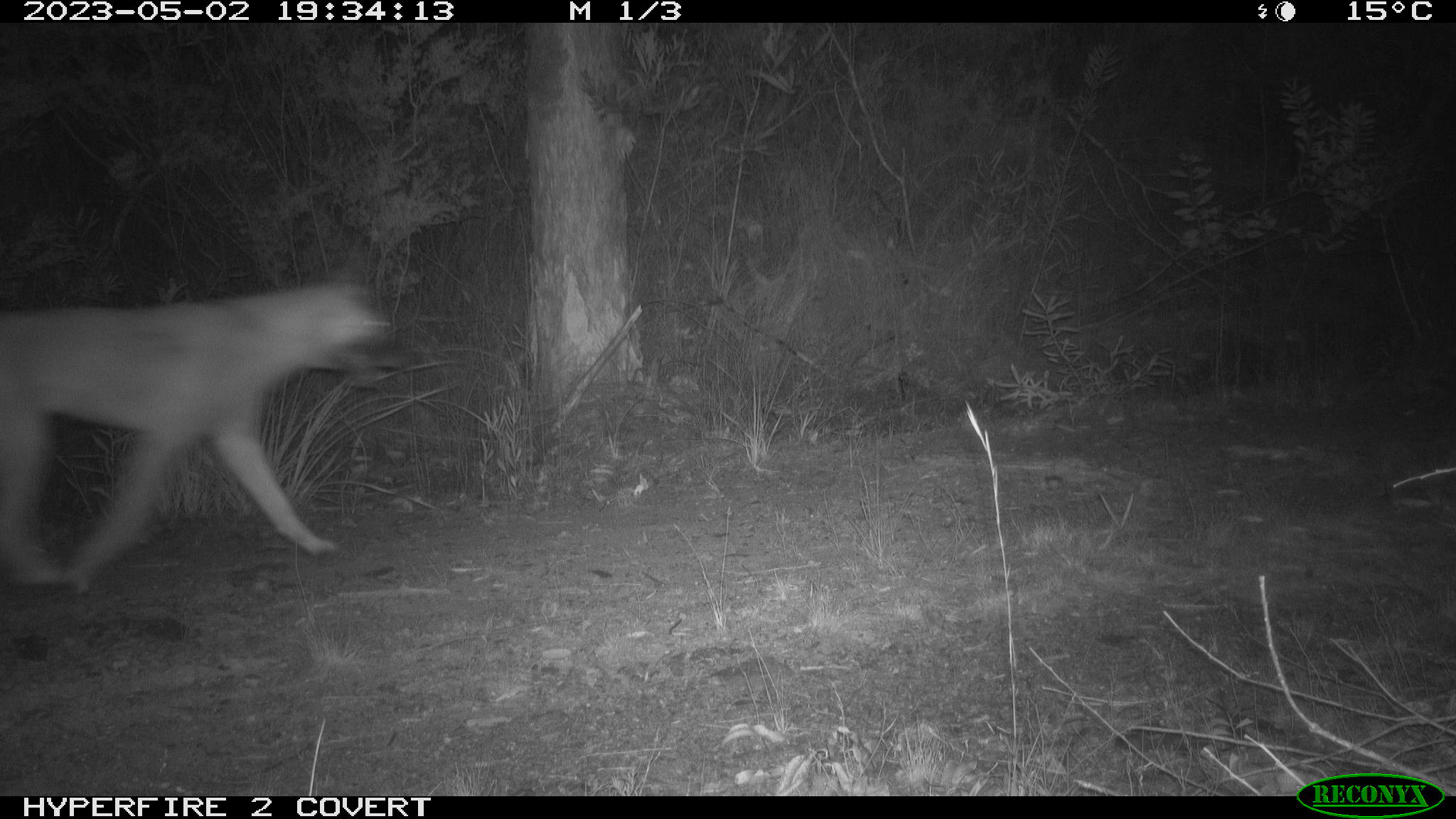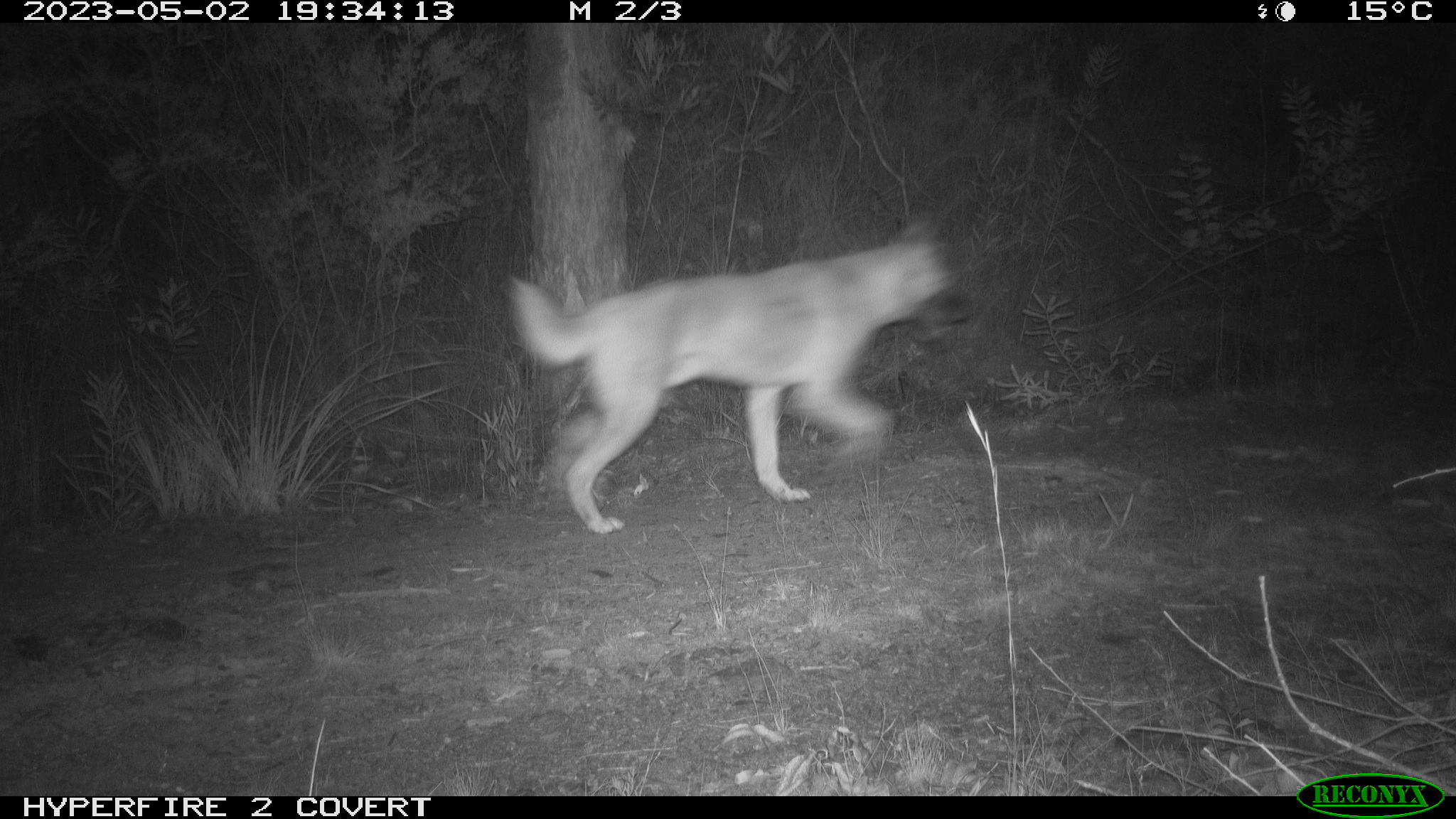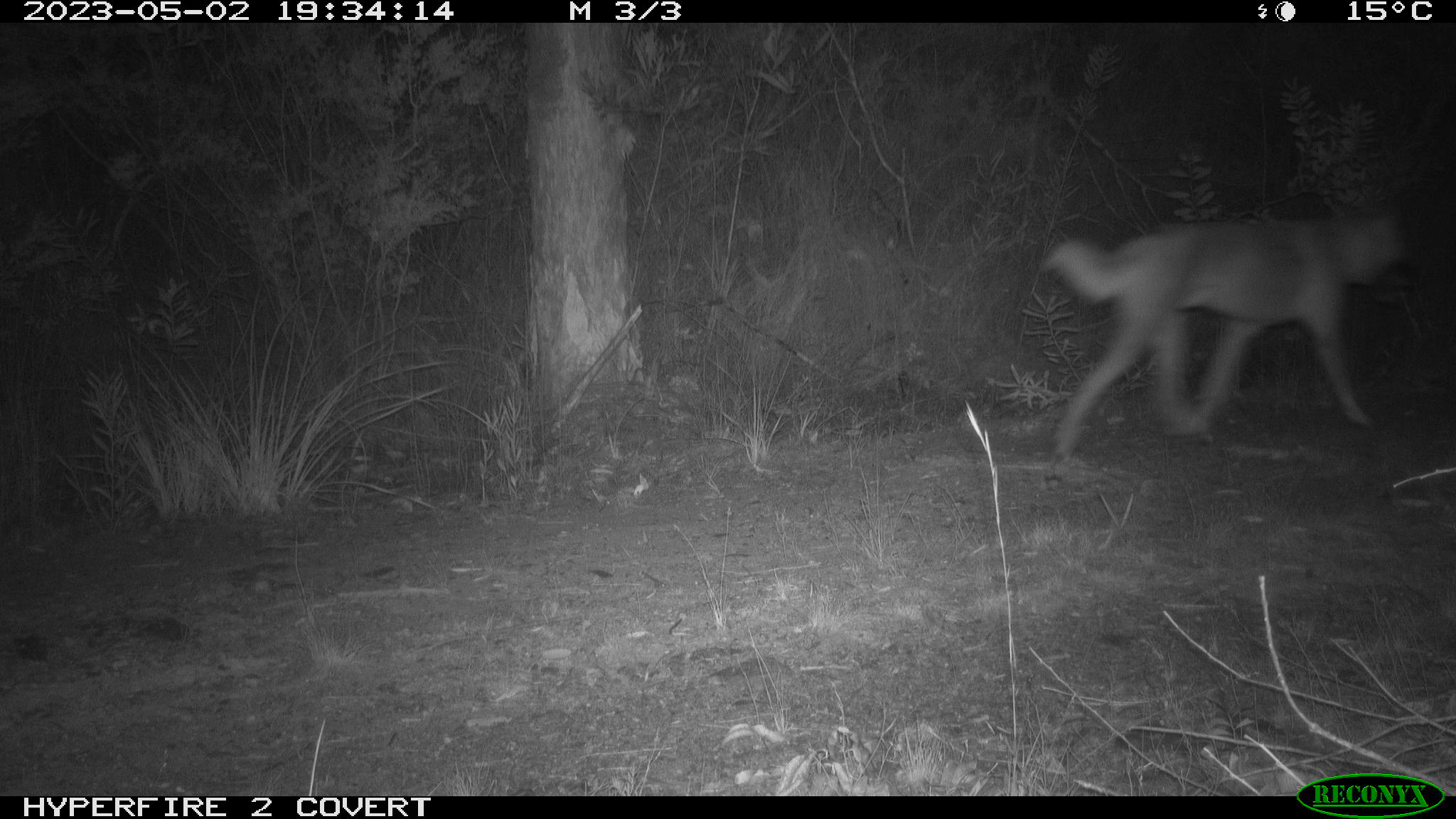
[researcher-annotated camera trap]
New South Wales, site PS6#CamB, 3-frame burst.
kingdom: Animalia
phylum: Chordata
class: Mammalia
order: Carnivora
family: Canidae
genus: Canis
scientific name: Canis familiaris dingo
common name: dingo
Dingo (Canis familiaris dingo).